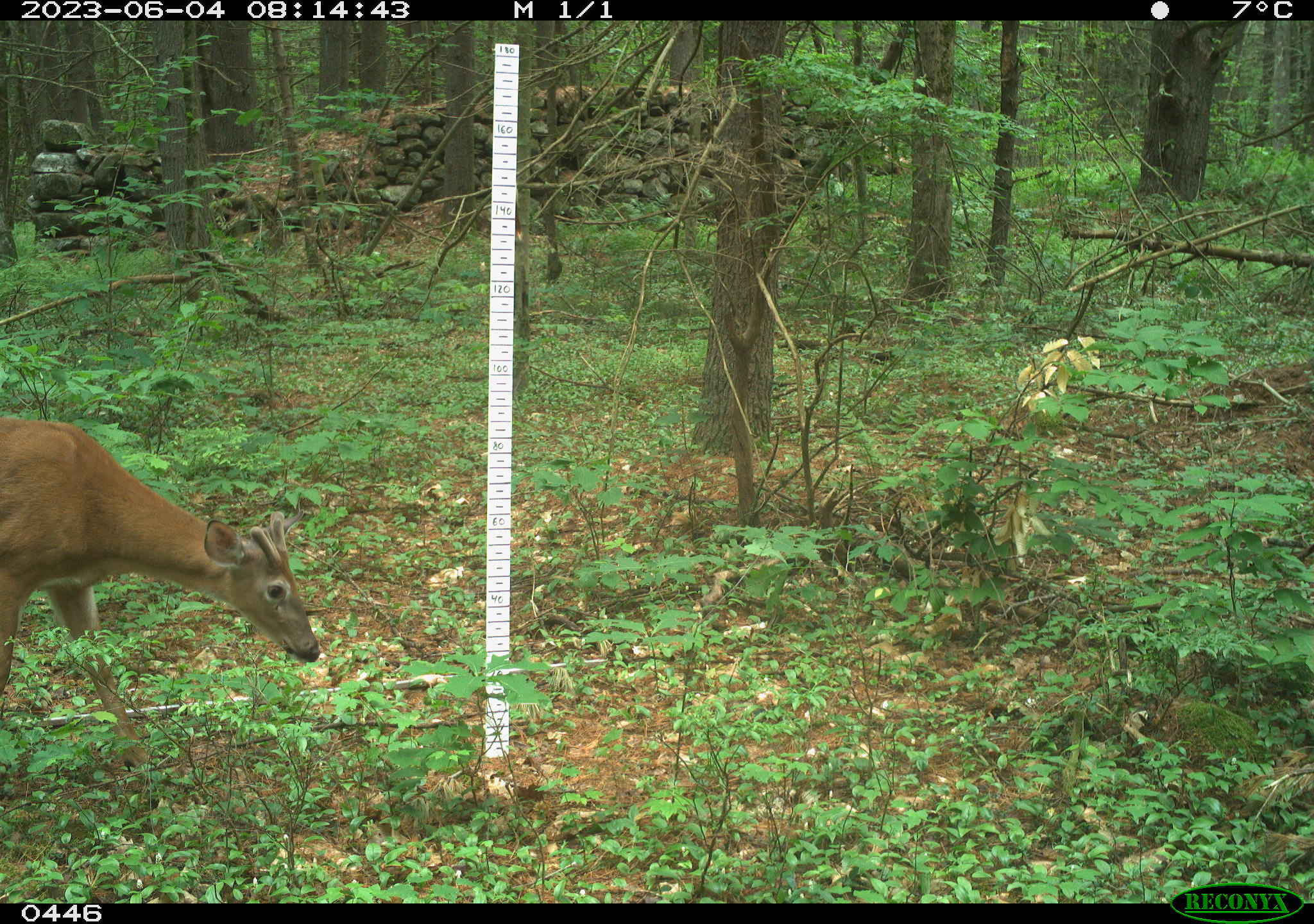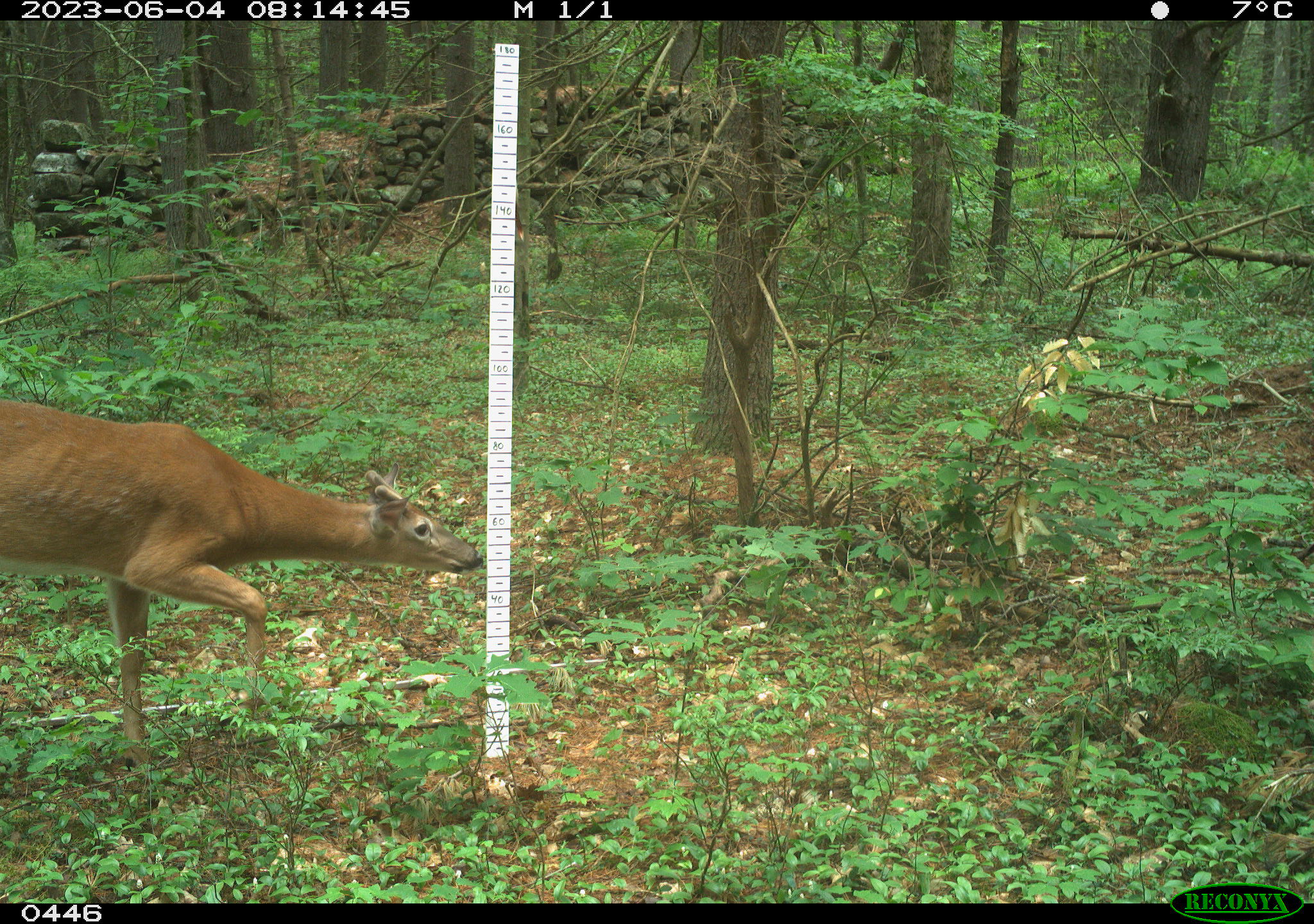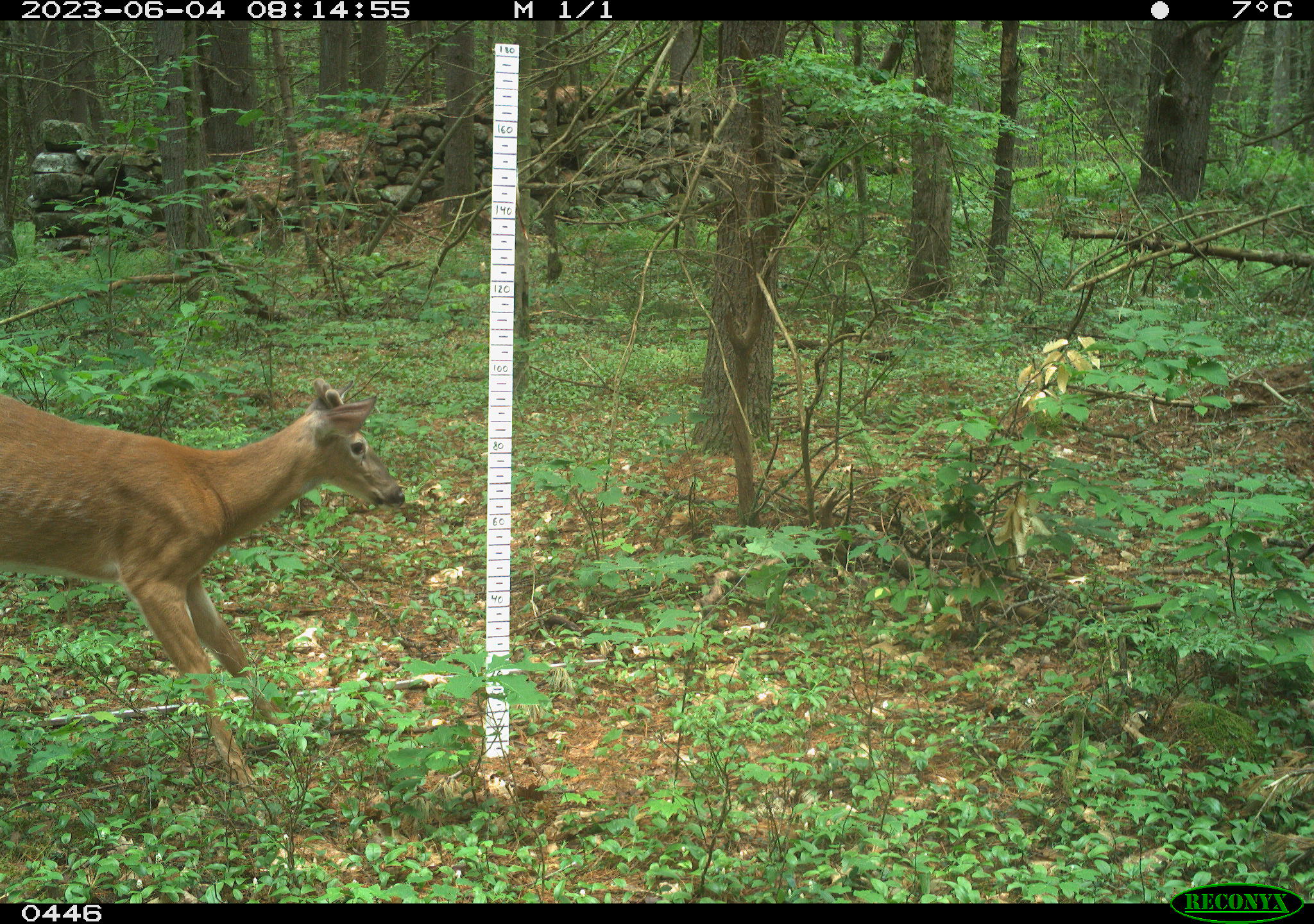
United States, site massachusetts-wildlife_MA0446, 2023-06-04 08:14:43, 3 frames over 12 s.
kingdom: Animalia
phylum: Chordata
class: Mammalia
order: Artiodactyla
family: Cervidae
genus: Odocoileus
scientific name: Odocoileus virginianus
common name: white-tailed deer